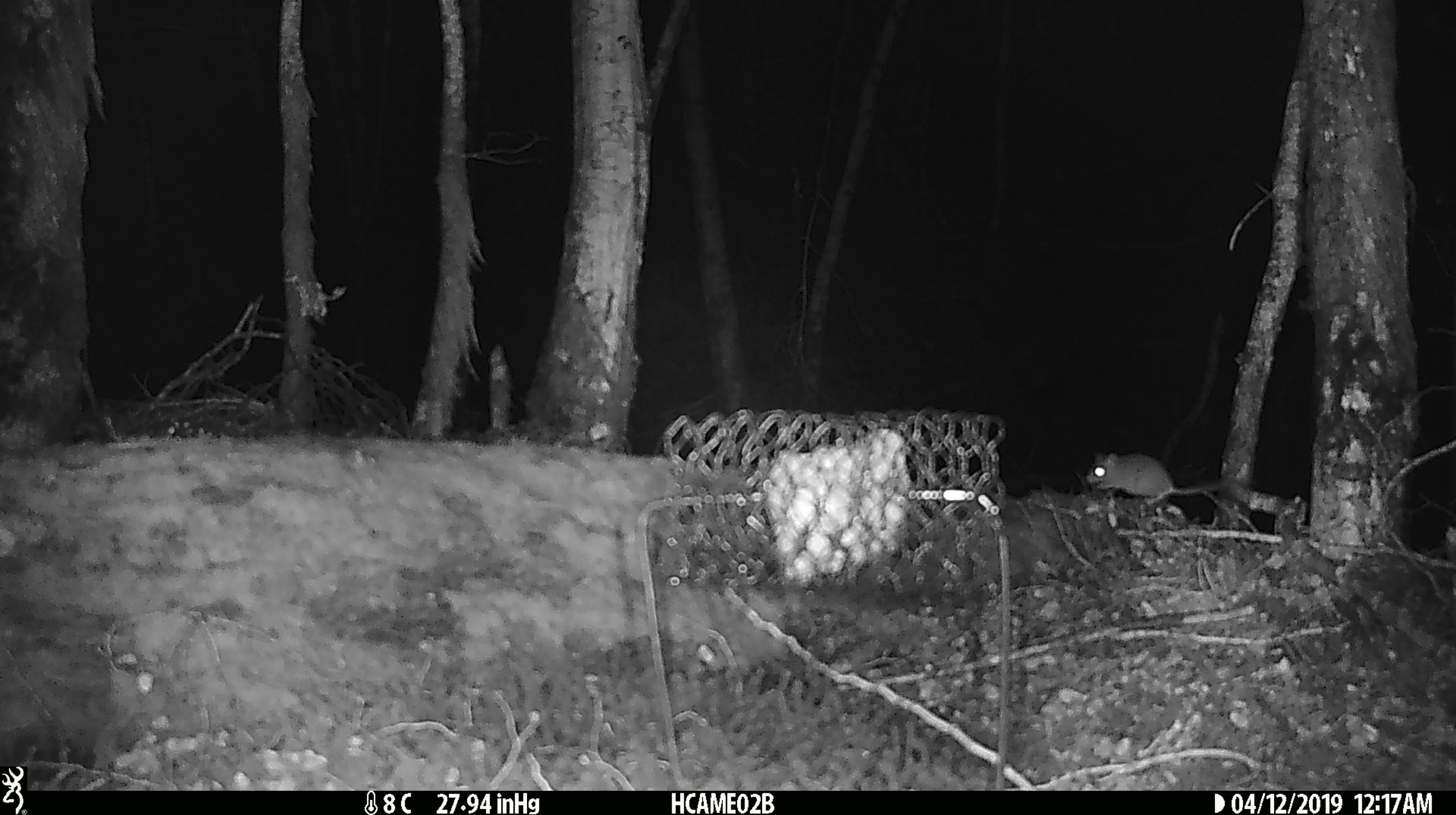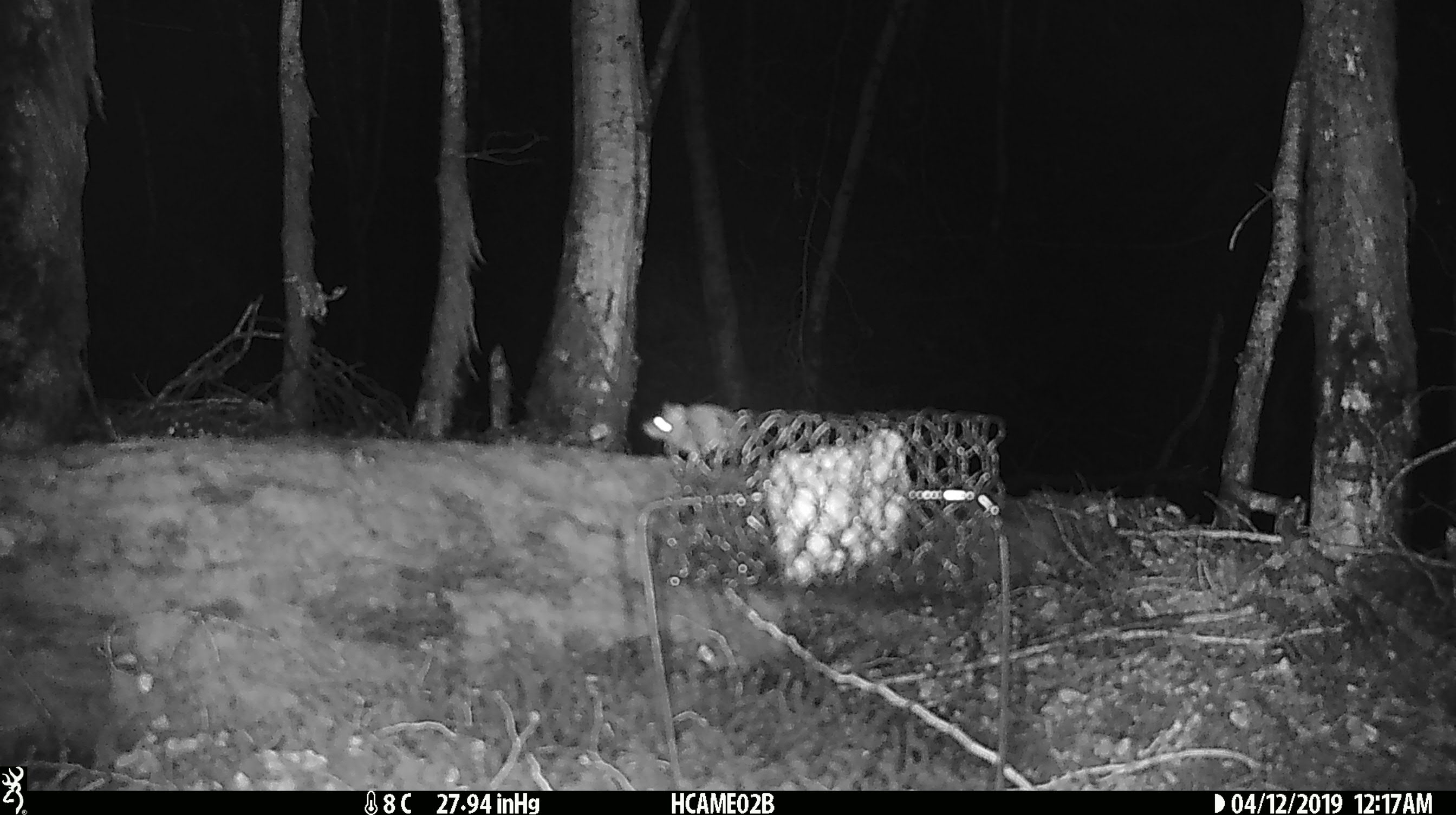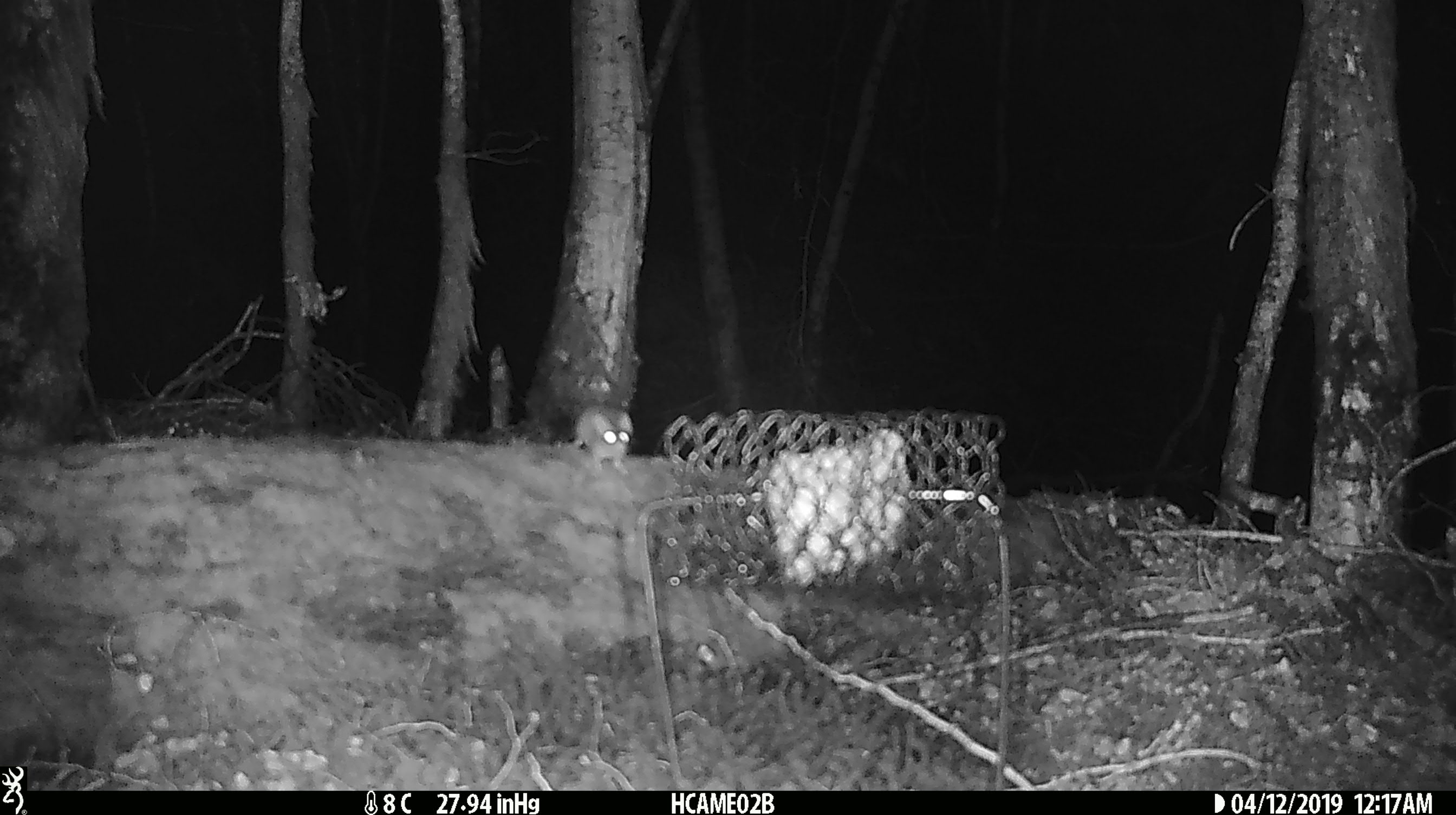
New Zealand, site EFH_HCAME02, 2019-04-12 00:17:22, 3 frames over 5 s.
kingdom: Animalia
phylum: Chordata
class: Mammalia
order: Rodentia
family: Muridae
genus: Mus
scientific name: Mus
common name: mouse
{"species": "mouse (Mus)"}